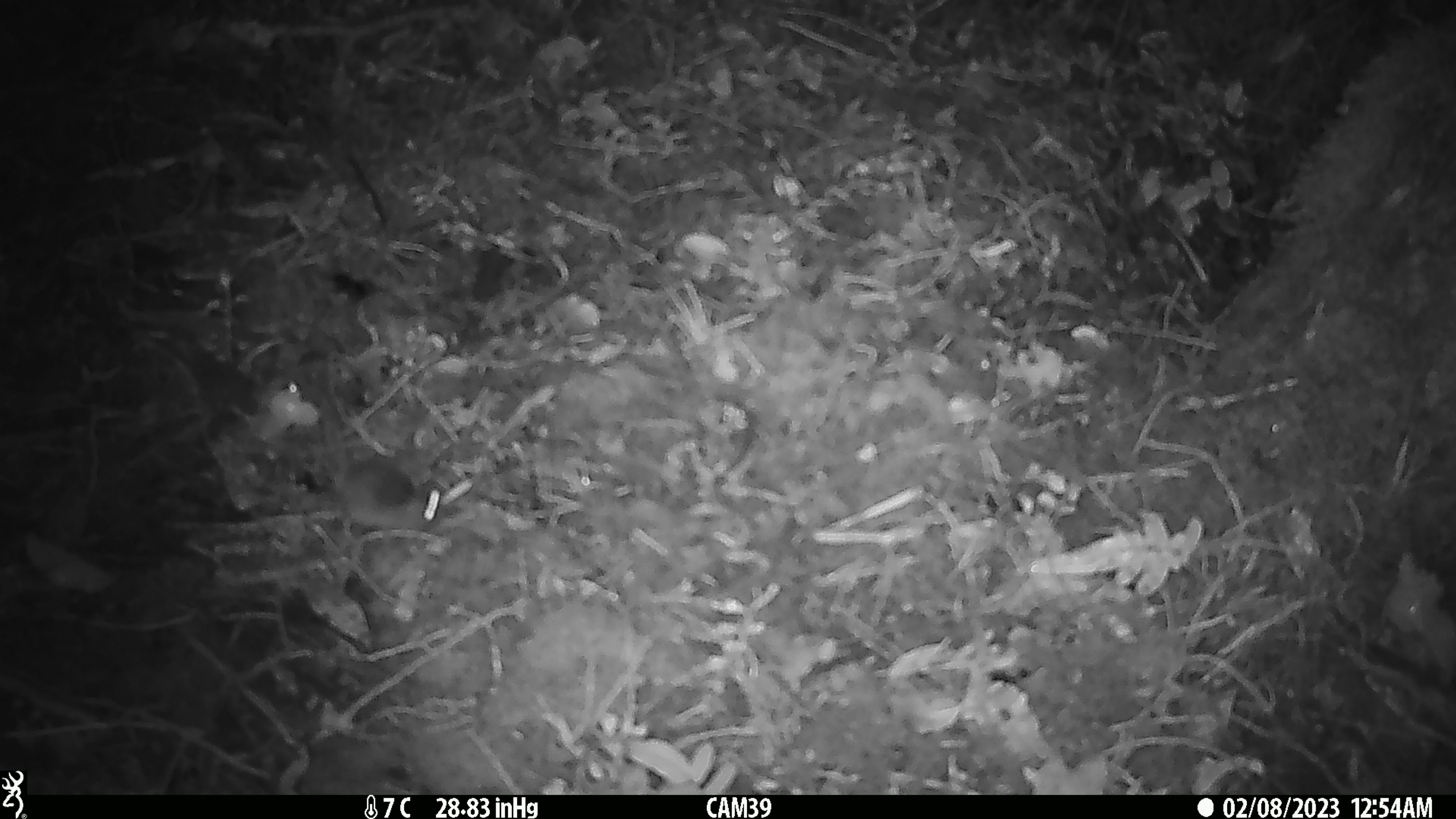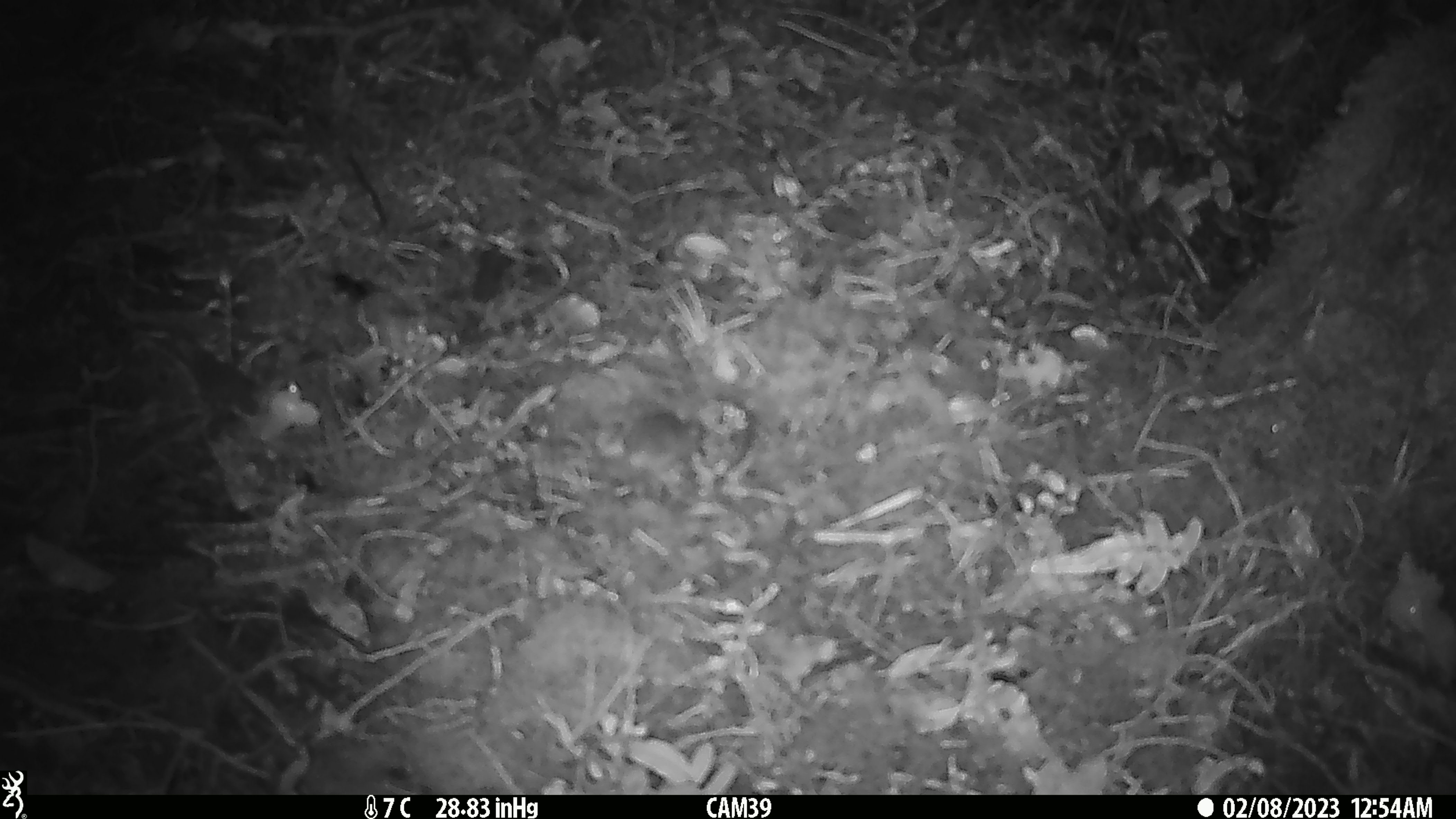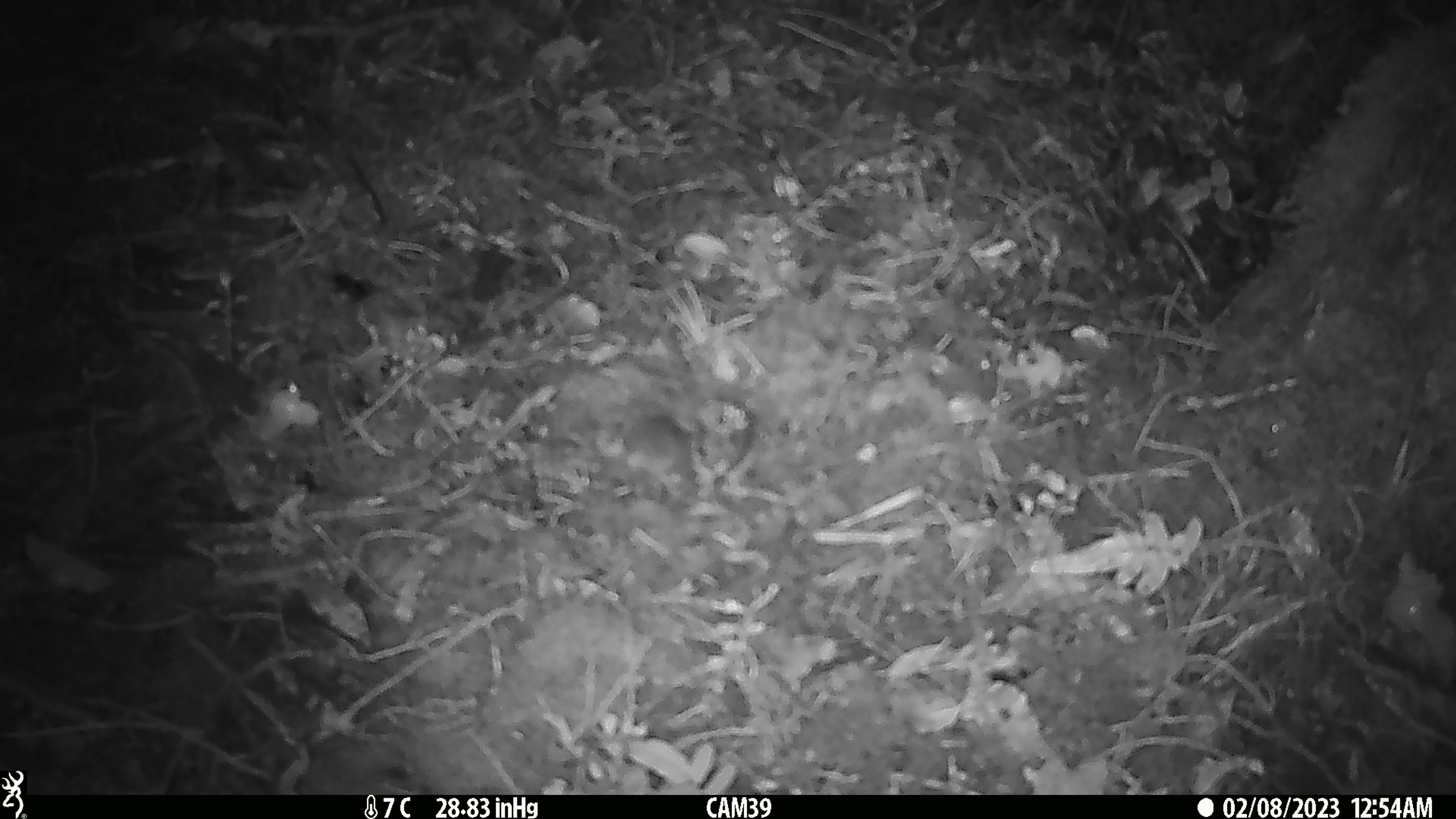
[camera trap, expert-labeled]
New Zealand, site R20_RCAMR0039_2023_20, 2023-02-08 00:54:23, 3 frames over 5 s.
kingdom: Animalia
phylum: Chordata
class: Mammalia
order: Rodentia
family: Muridae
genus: Mus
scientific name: Mus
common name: mouse